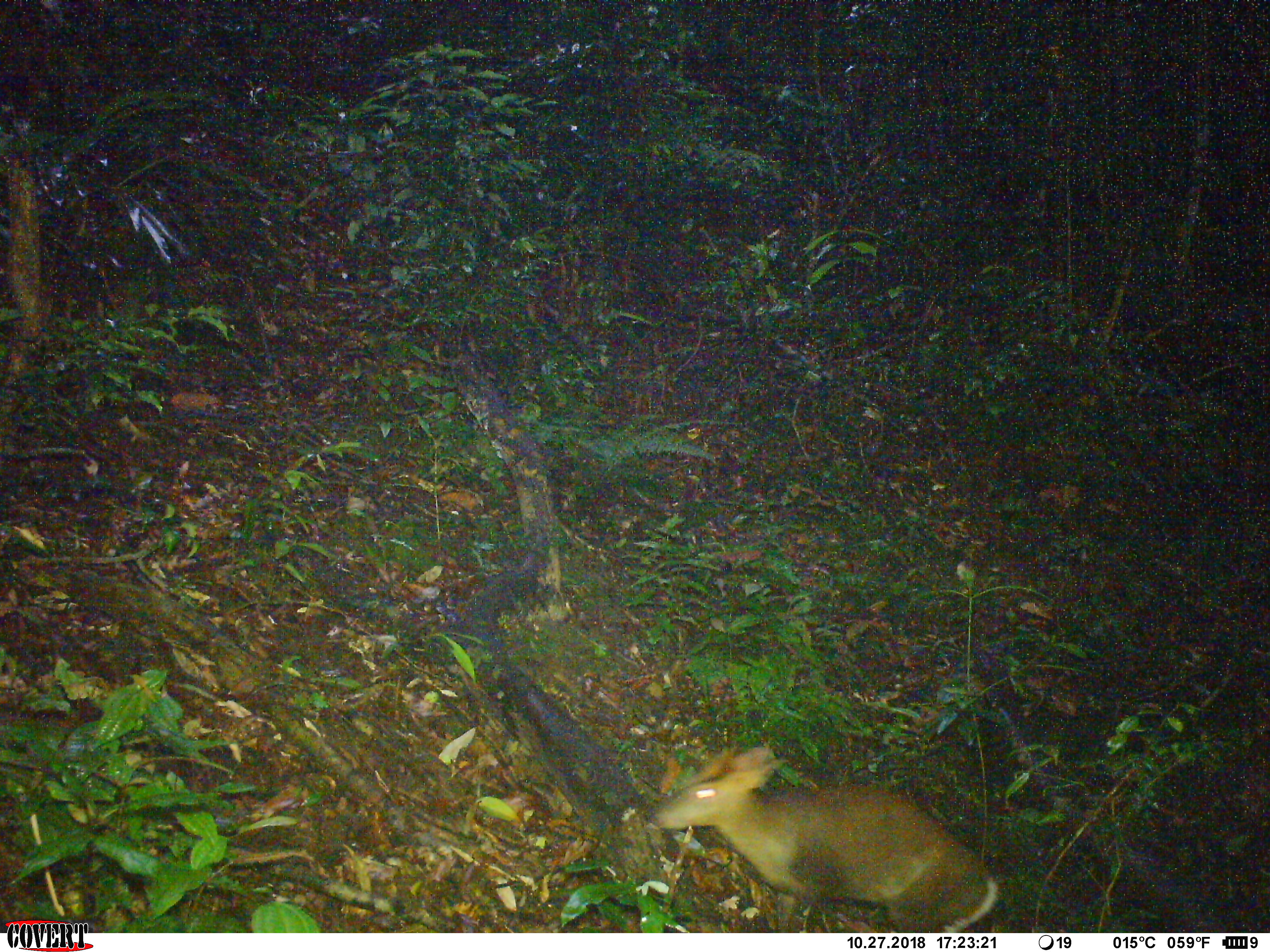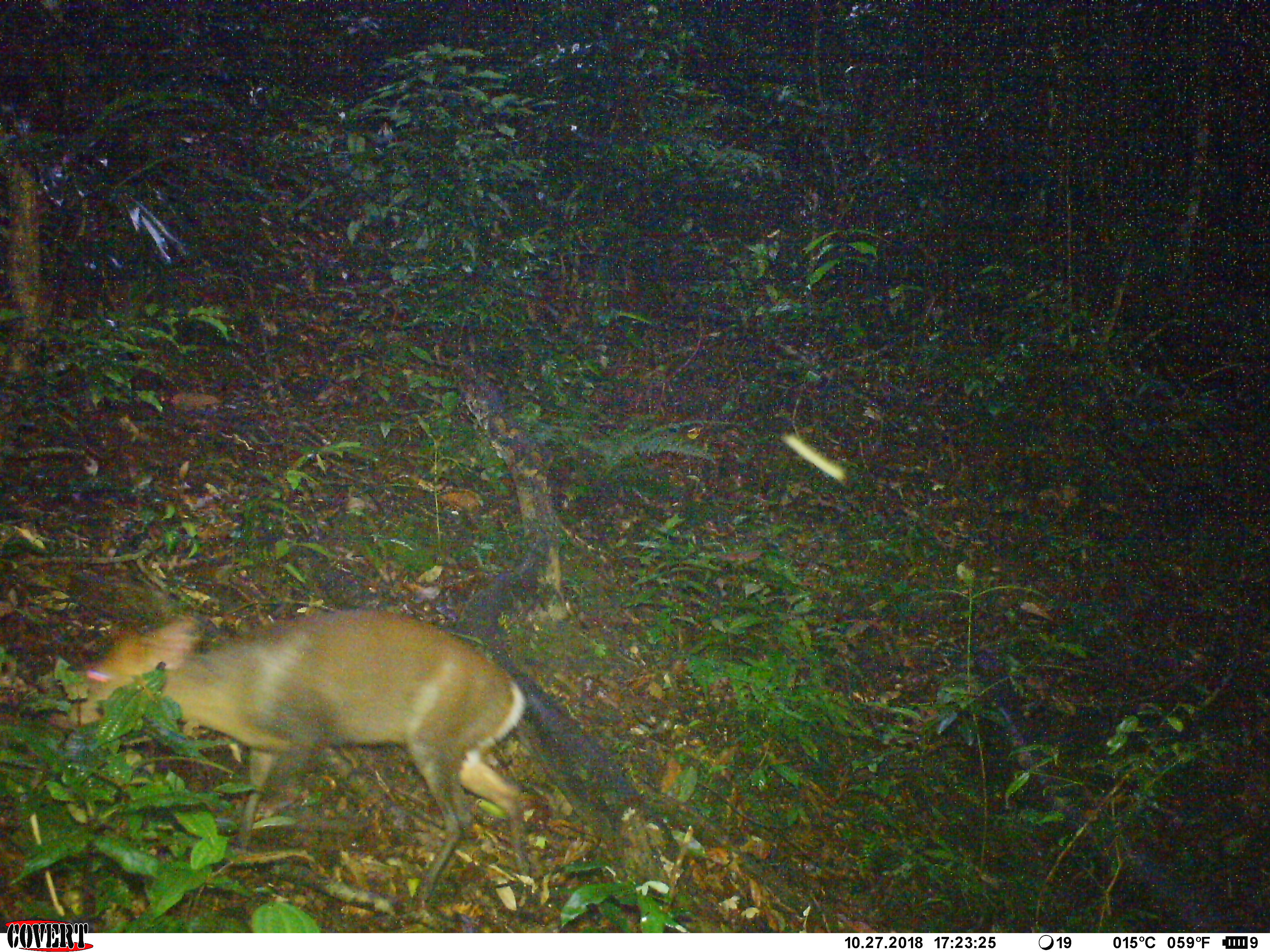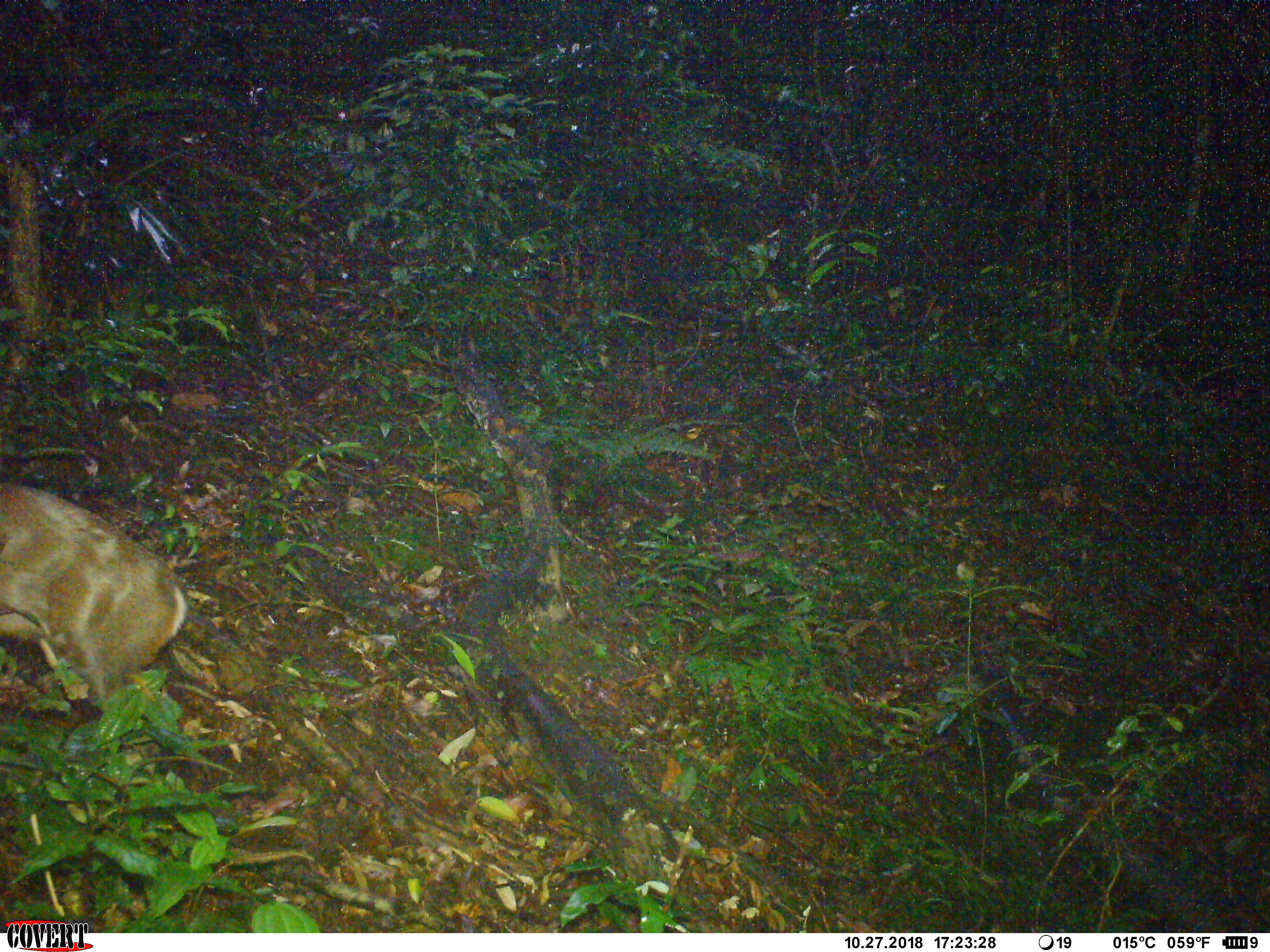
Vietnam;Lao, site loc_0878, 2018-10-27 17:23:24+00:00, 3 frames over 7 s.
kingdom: Animalia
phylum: Chordata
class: Mammalia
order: Artiodactyla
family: Cervidae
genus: Muntiacus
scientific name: Muntiacus rooseveltorum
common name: roosevelt's muntjac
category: roosevelts muntjac group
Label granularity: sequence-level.